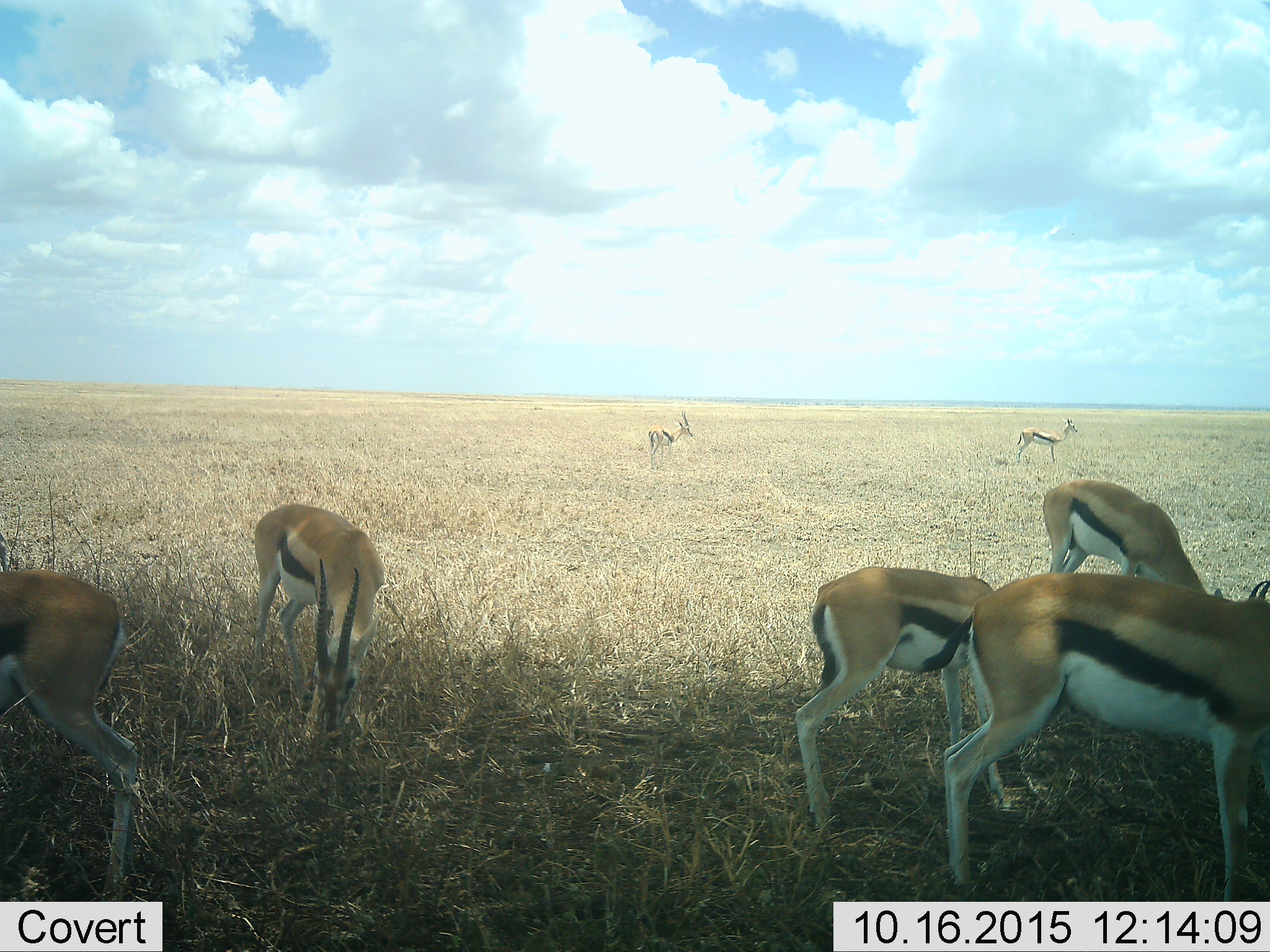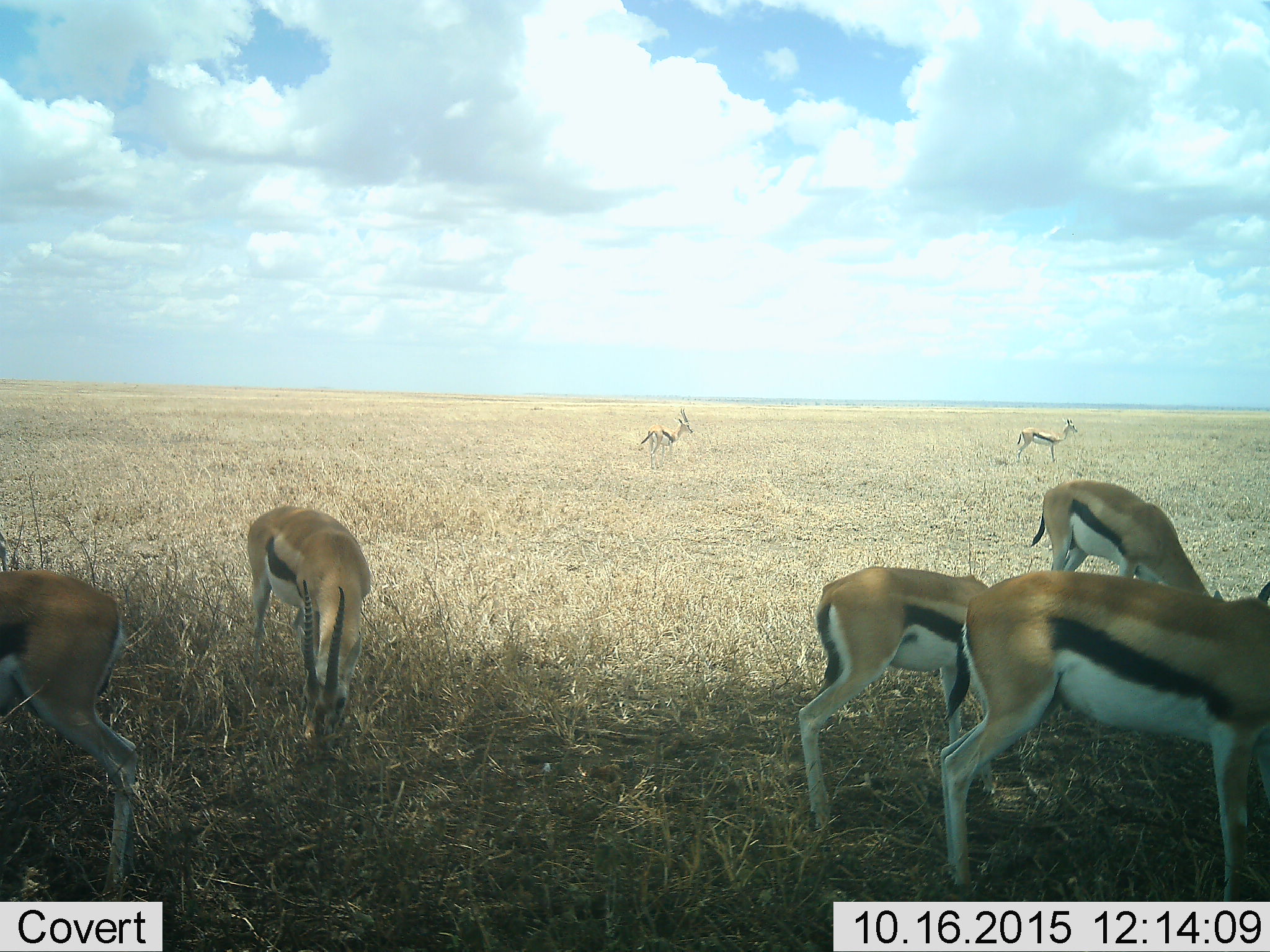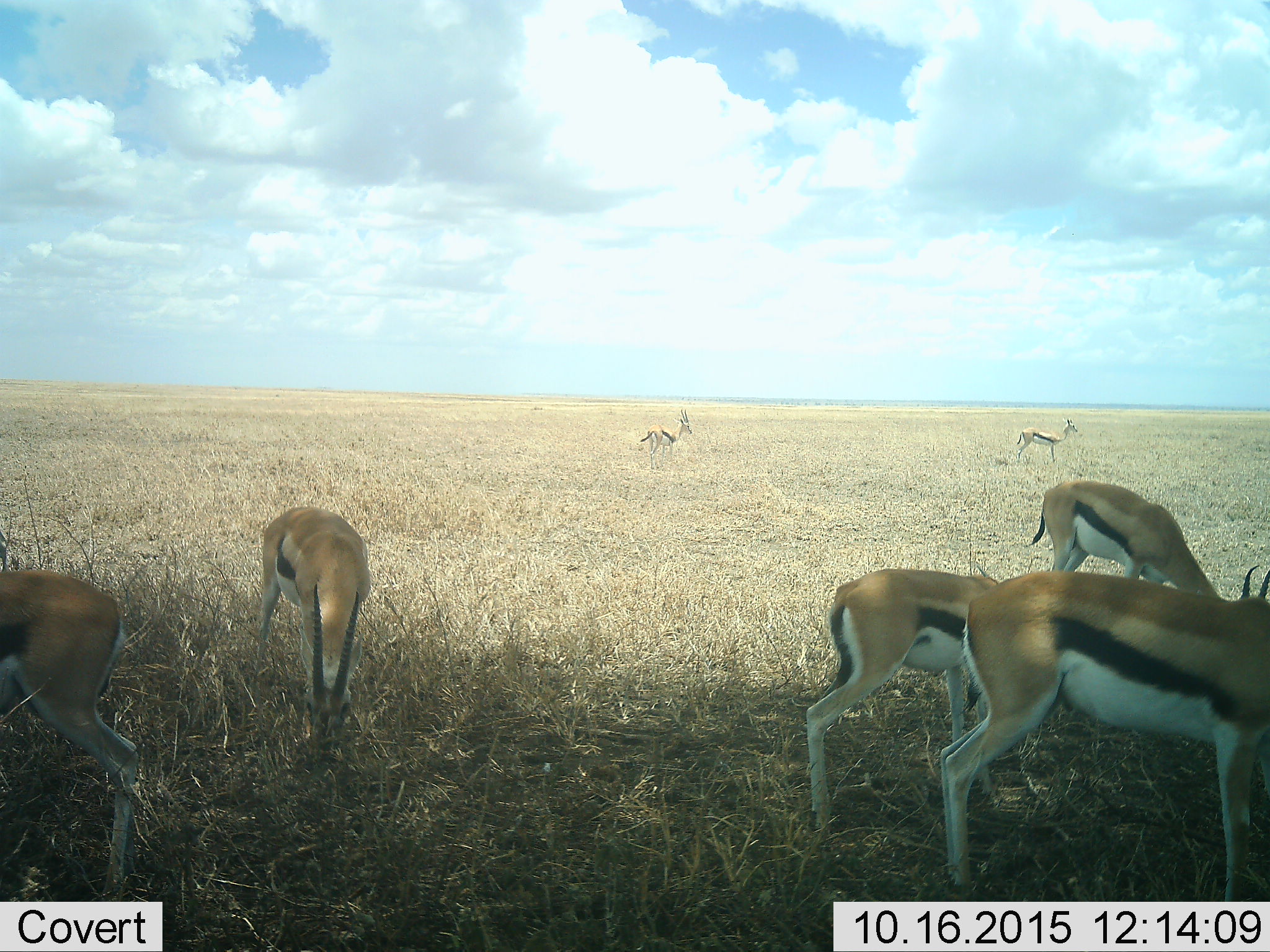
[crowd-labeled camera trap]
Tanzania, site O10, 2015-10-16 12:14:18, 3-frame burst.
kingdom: Animalia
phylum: Chordata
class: Mammalia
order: Artiodactyla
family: Bovidae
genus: Eudorcas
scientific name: Eudorcas thomsonii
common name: thomson's gazelle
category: gazellethomsons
Gazellethomsons (thomson's gazelle) (Eudorcas thomsonii), count 7. Behavior (volunteer vote fractions): standing 73%, resting 0%, moving 18%, interacting 0%. Young present (vote fraction): 18%. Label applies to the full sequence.